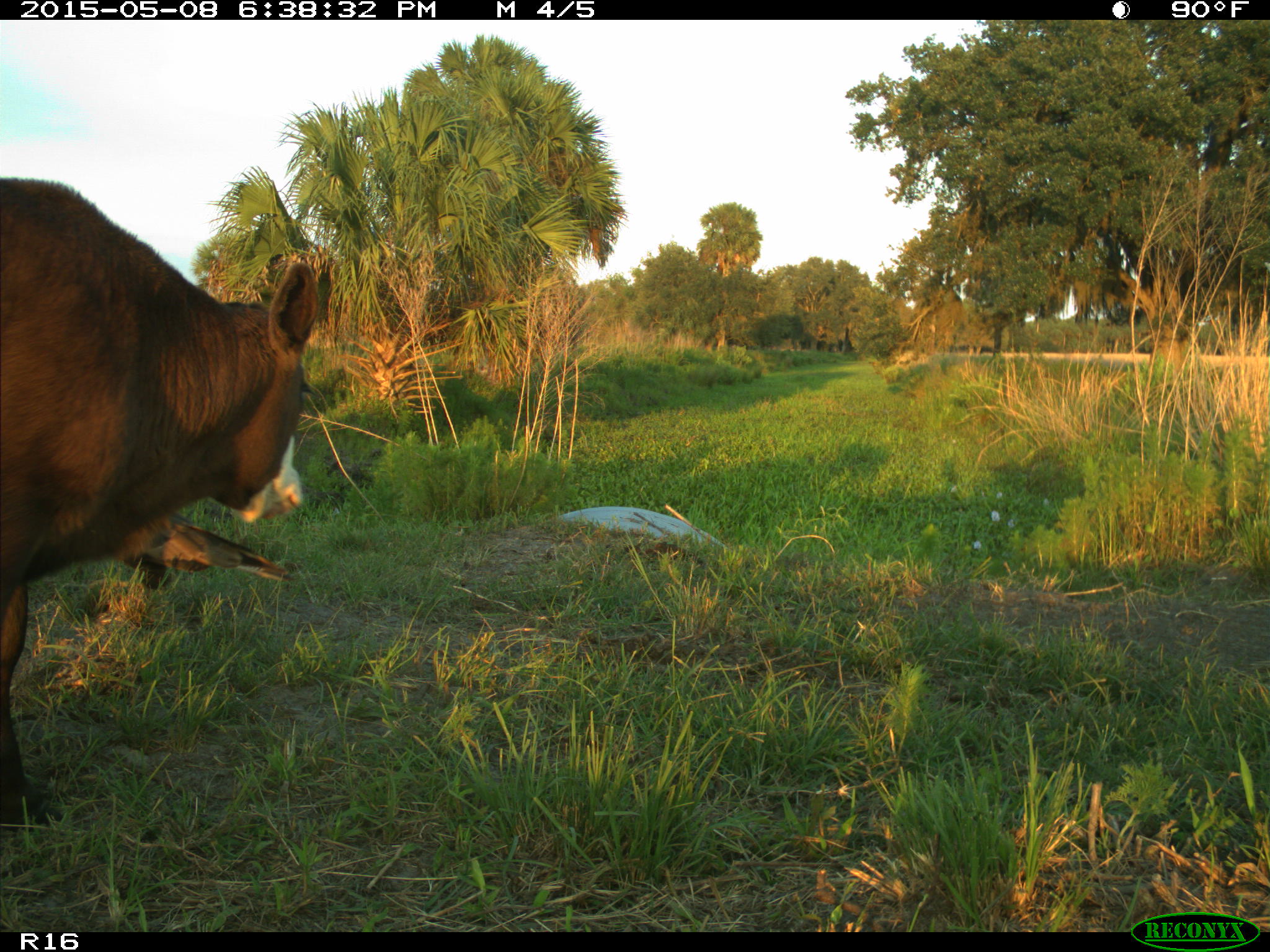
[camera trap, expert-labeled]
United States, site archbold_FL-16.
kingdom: Animalia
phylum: Chordata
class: Mammalia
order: Artiodactyla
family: Bovidae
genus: Bos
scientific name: Bos taurus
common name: domestic cow